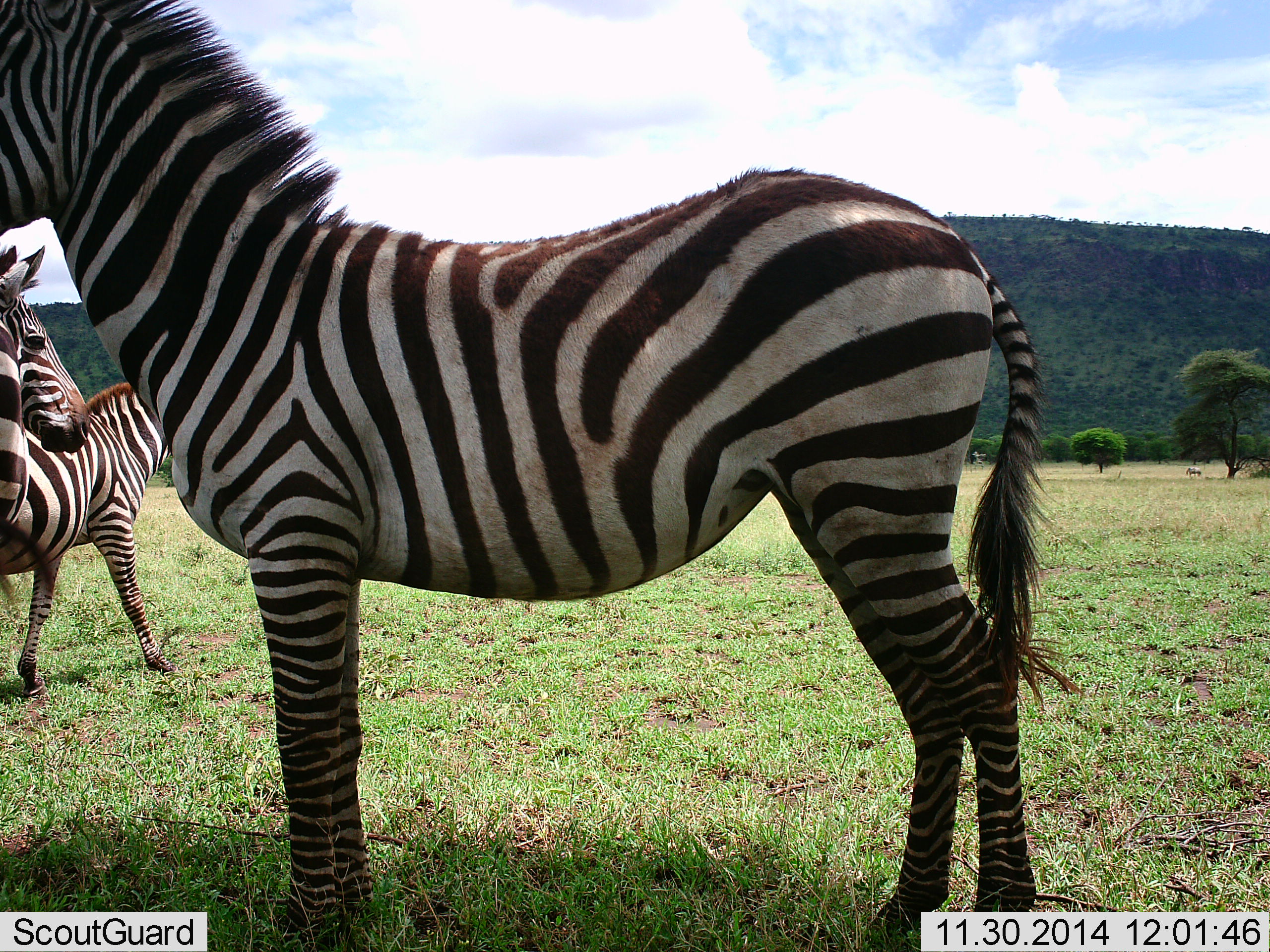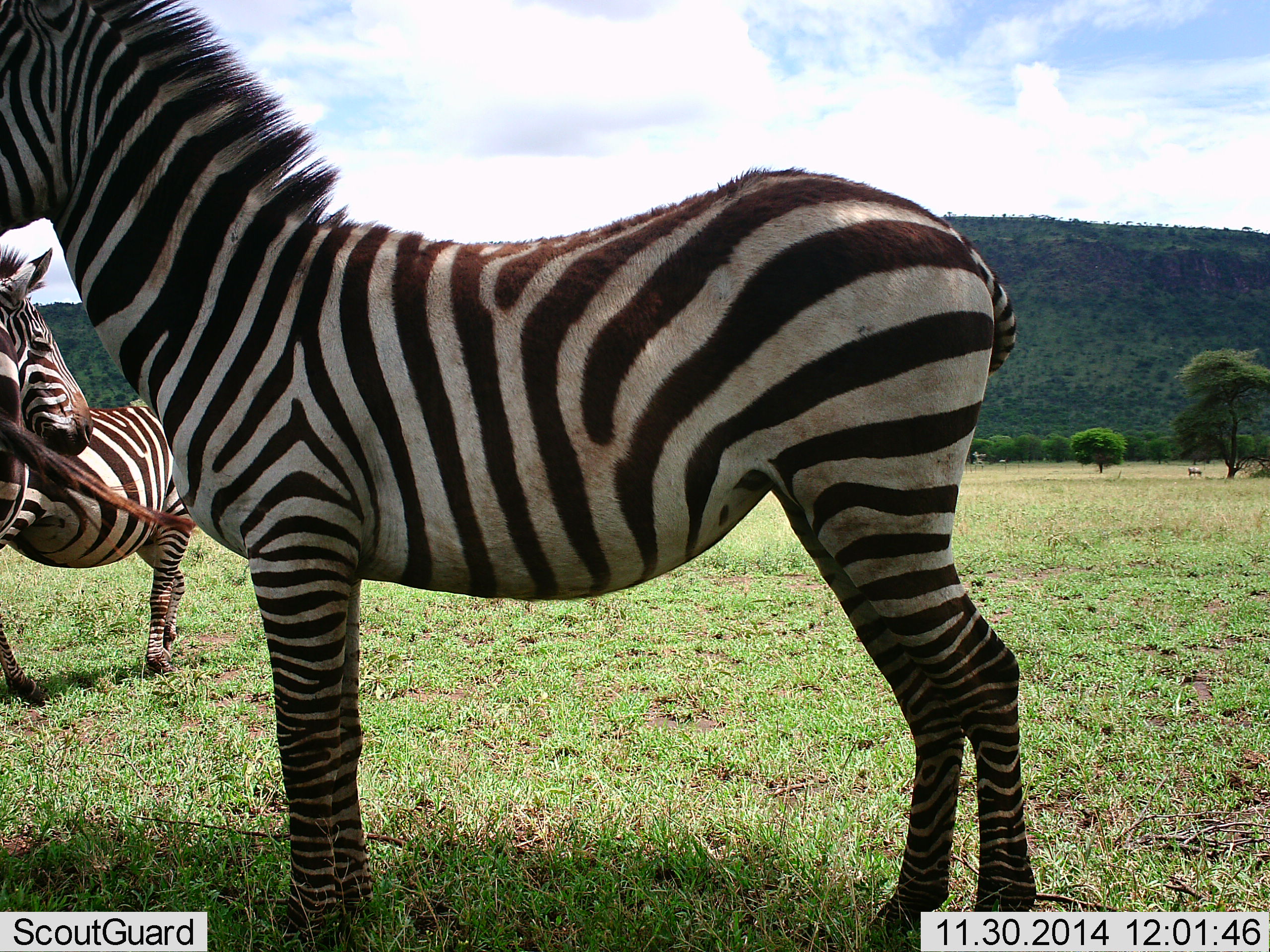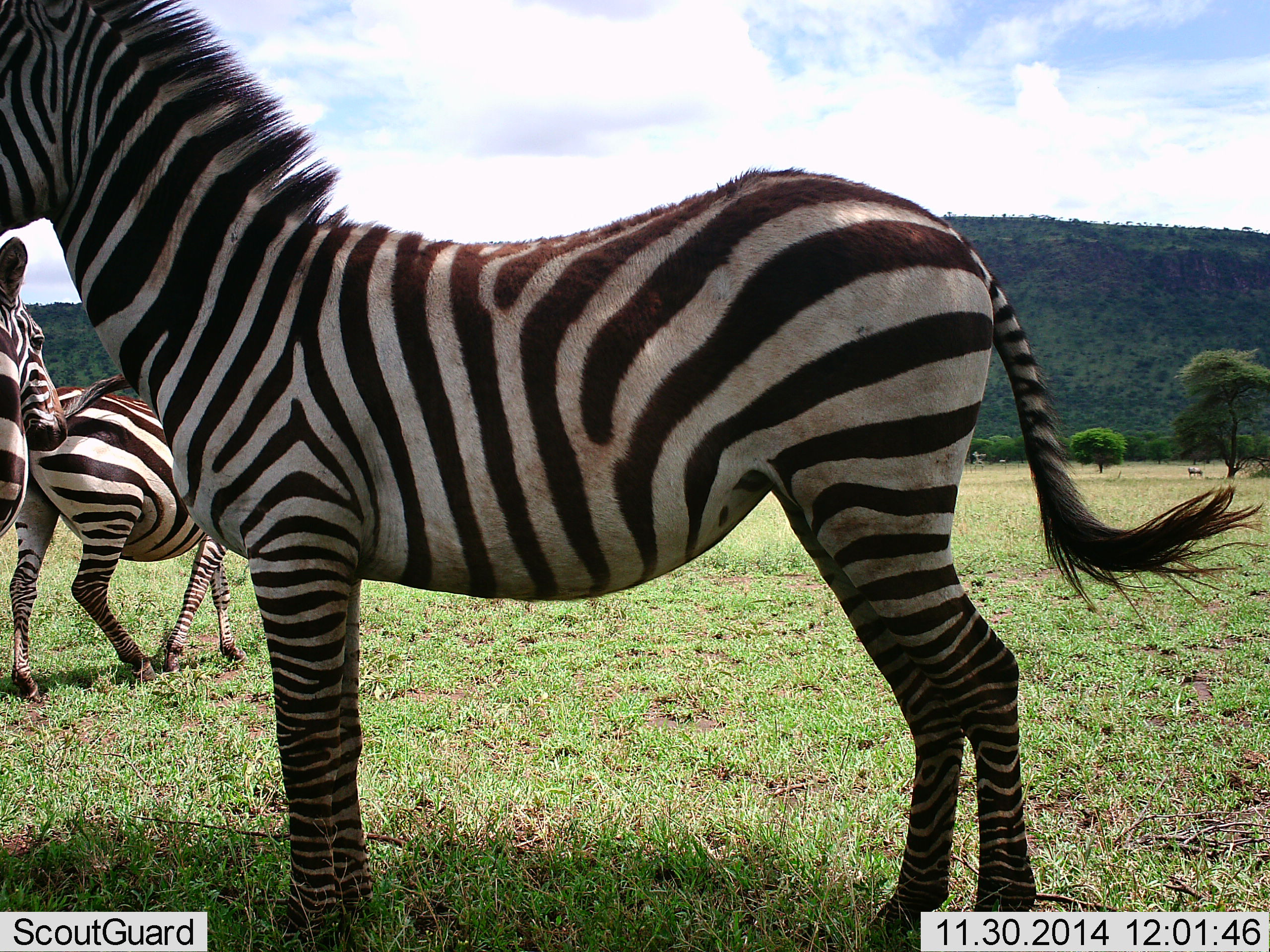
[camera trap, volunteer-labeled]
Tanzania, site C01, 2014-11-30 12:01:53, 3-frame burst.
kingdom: Animalia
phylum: Chordata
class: Mammalia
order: Perissodactyla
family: Equidae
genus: Equus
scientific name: Equus quagga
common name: plains zebra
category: zebra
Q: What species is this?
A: Zebra (plains zebra) (Equus quagga).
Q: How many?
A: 4.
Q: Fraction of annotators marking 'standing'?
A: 80%.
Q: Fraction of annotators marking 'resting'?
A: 10%.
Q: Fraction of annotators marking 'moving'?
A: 50%.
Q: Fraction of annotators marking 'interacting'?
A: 0%.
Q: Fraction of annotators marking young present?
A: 20%.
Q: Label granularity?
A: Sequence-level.